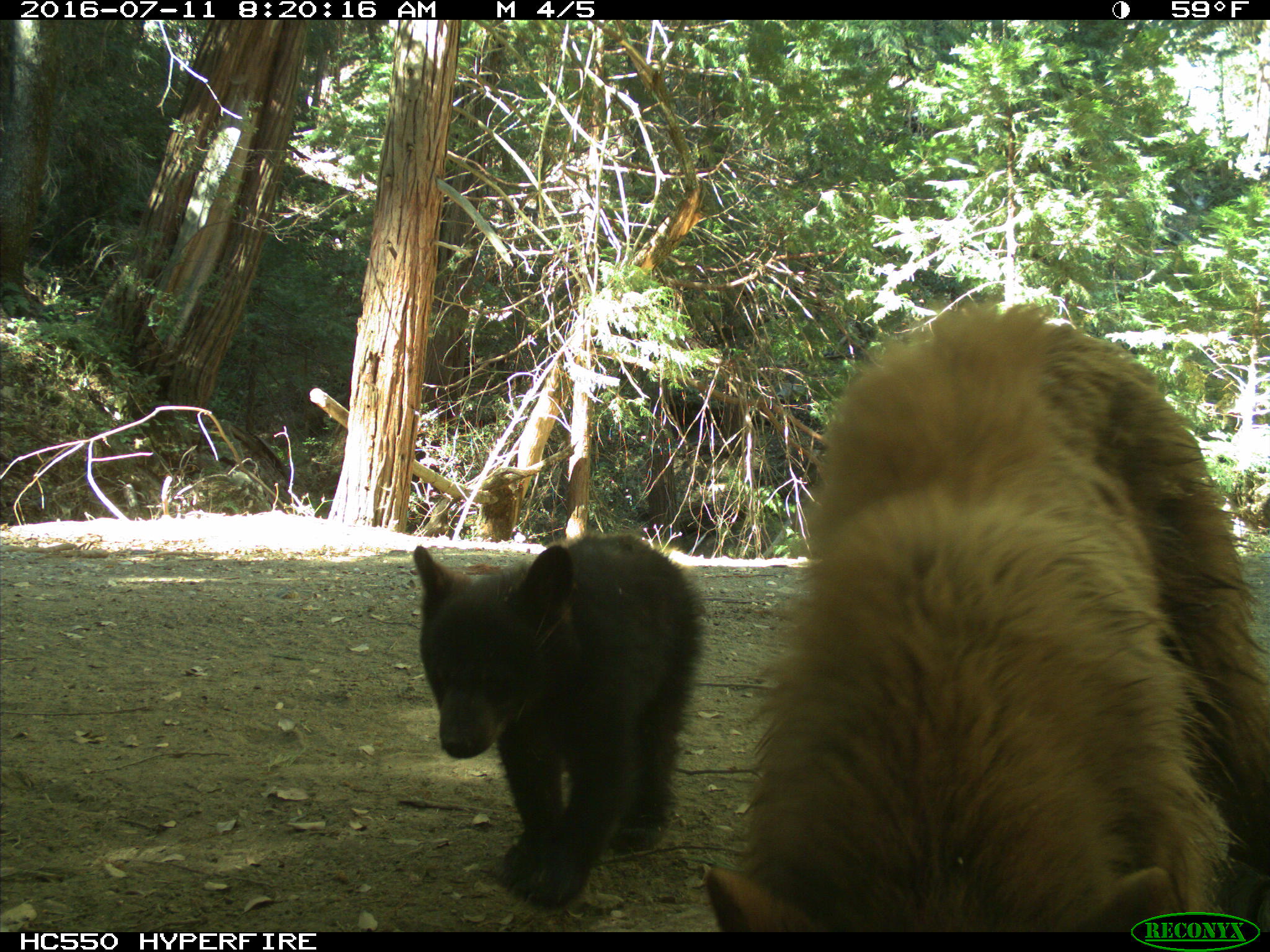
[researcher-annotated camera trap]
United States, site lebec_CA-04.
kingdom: Animalia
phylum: Chordata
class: Mammalia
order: Carnivora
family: Ursidae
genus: Ursus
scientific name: Ursus americanus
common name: american black bear